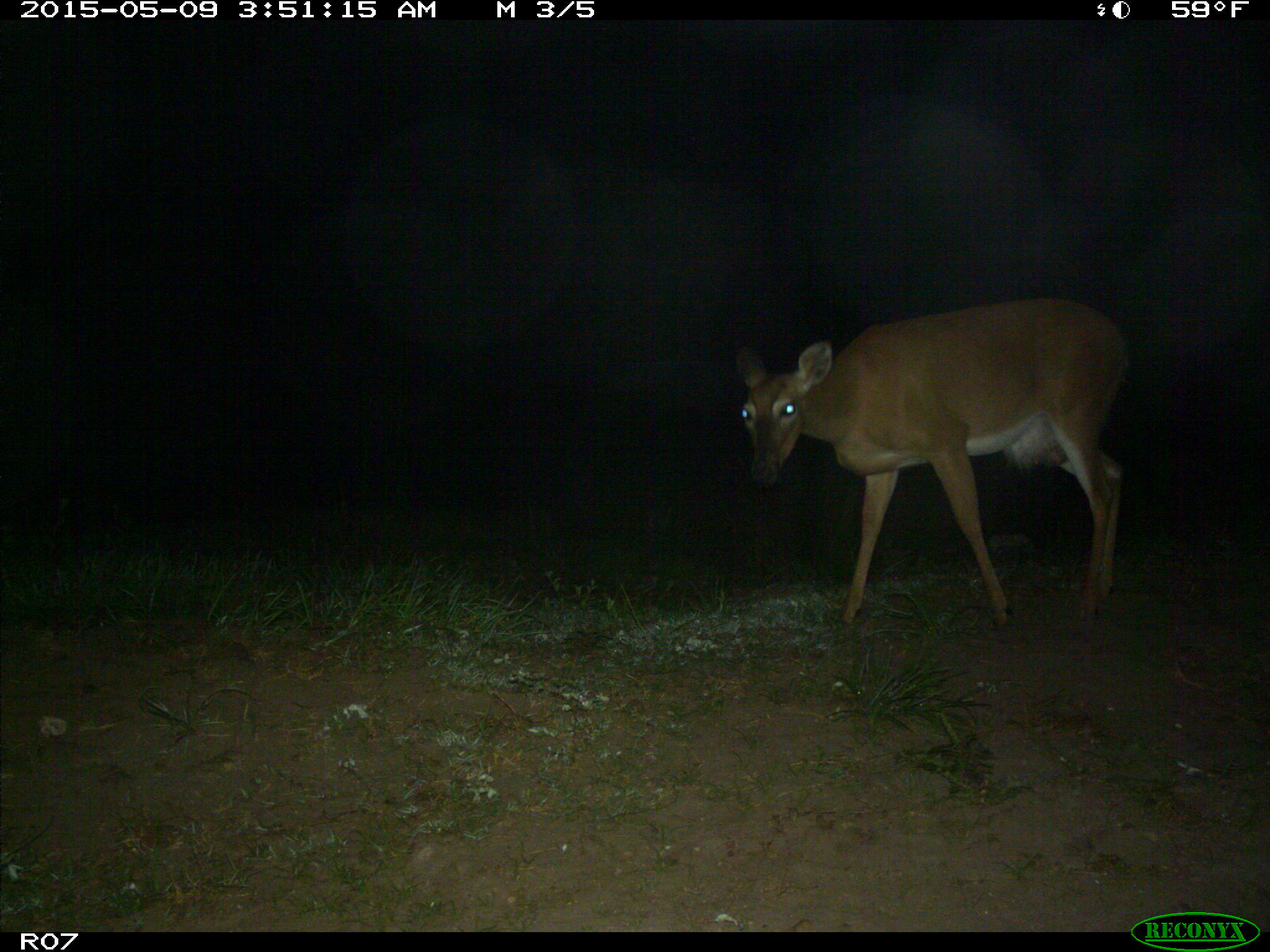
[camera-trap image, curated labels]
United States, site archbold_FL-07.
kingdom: Animalia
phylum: Chordata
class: Mammalia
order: Artiodactyla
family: Cervidae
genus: Odocoileus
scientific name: Odocoileus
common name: deer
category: unidentified deer